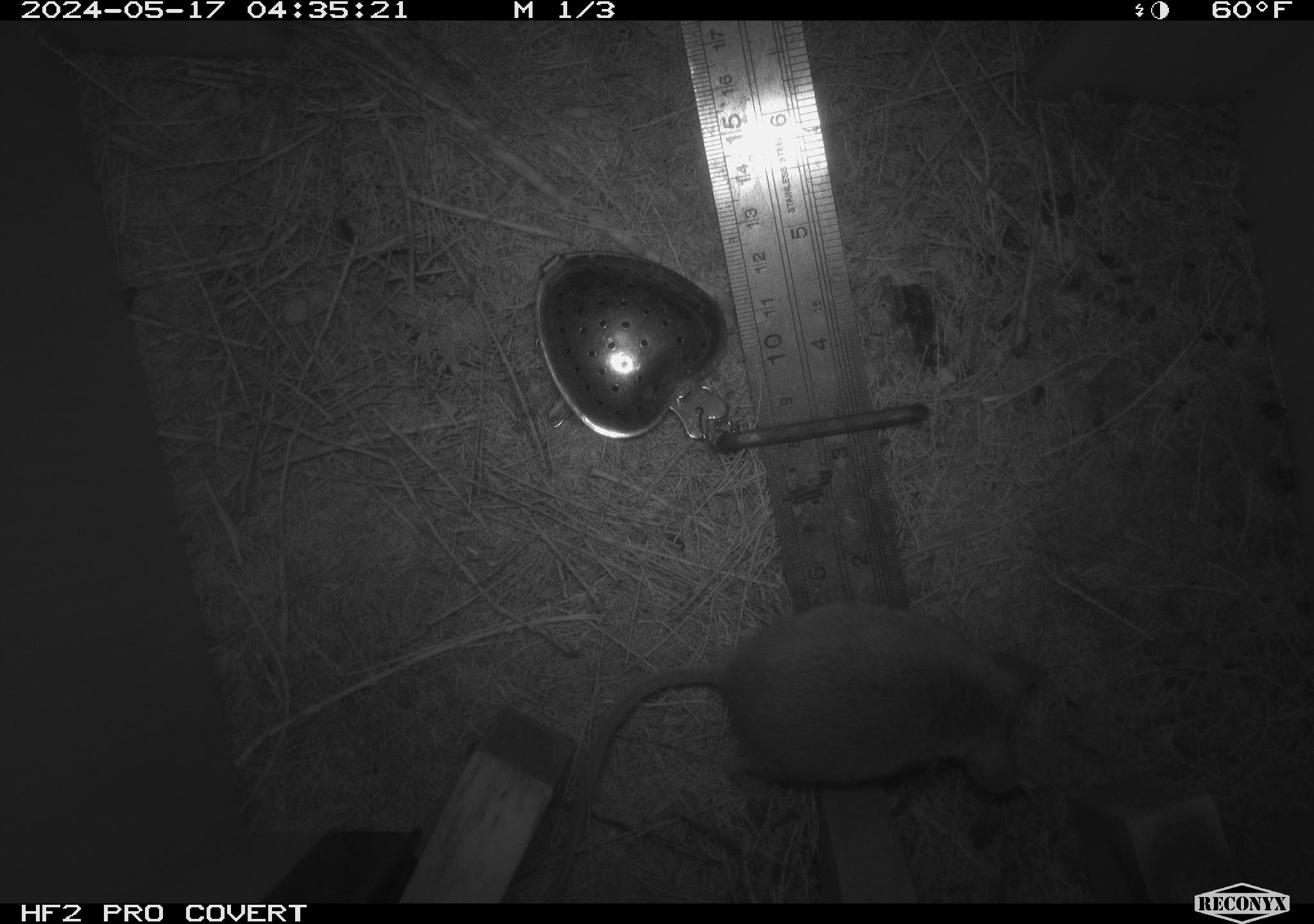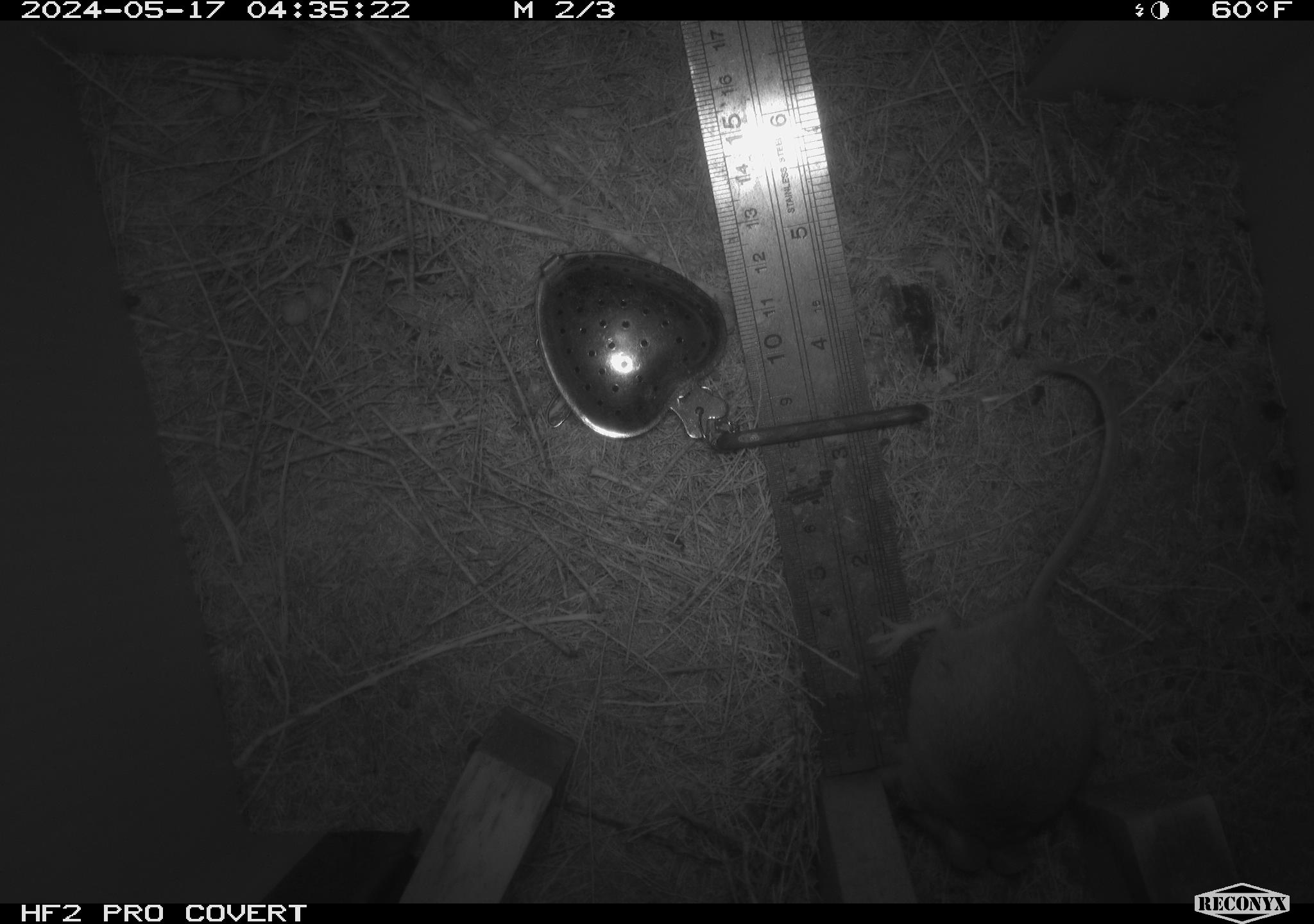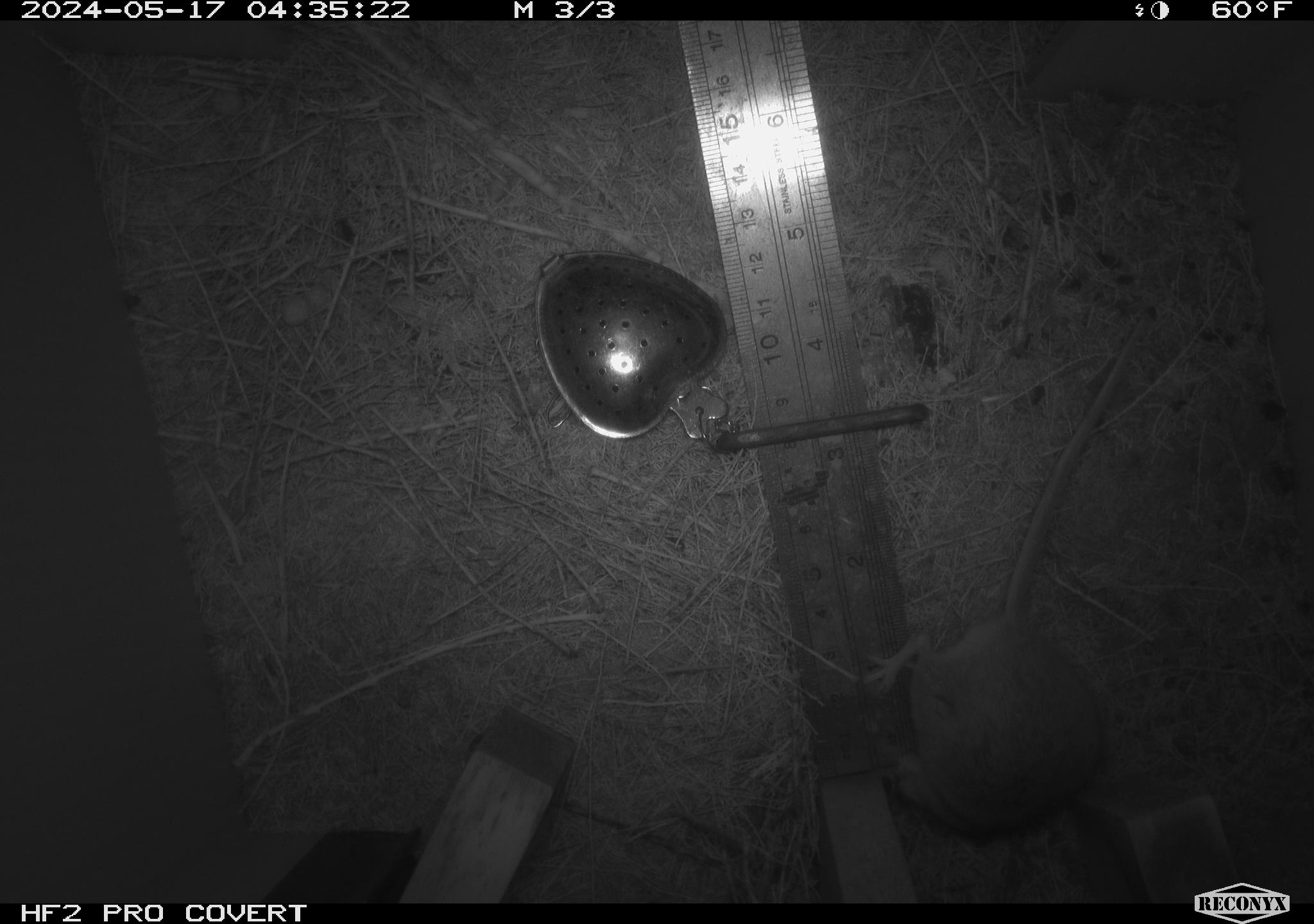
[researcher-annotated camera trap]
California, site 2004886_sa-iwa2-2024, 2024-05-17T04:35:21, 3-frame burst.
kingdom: Animalia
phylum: Chordata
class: Mammalia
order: Rodentia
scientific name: Rodentia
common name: mouse species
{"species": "mouse species (Rodentia)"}